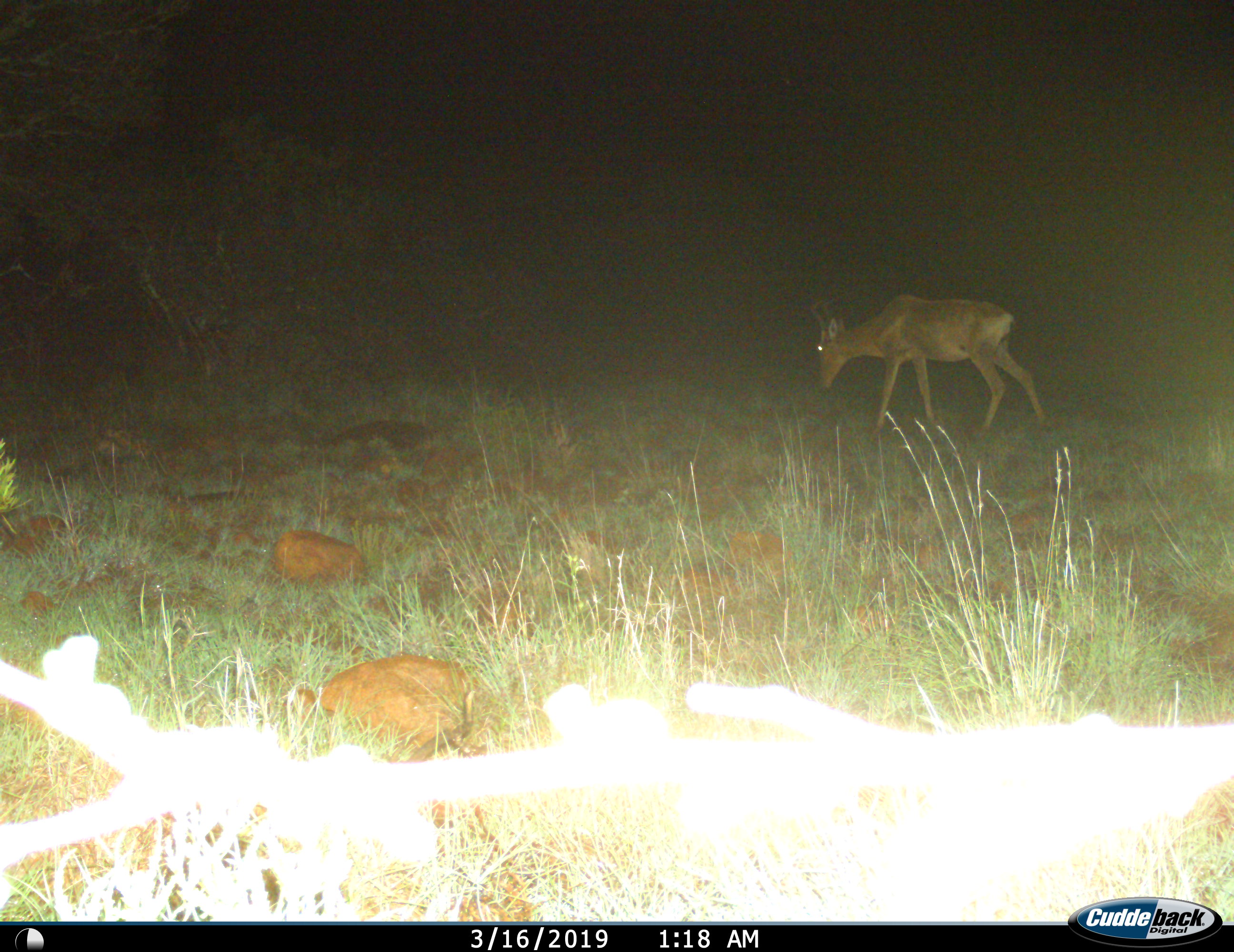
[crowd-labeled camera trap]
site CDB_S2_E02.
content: unidentified animal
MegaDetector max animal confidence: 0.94